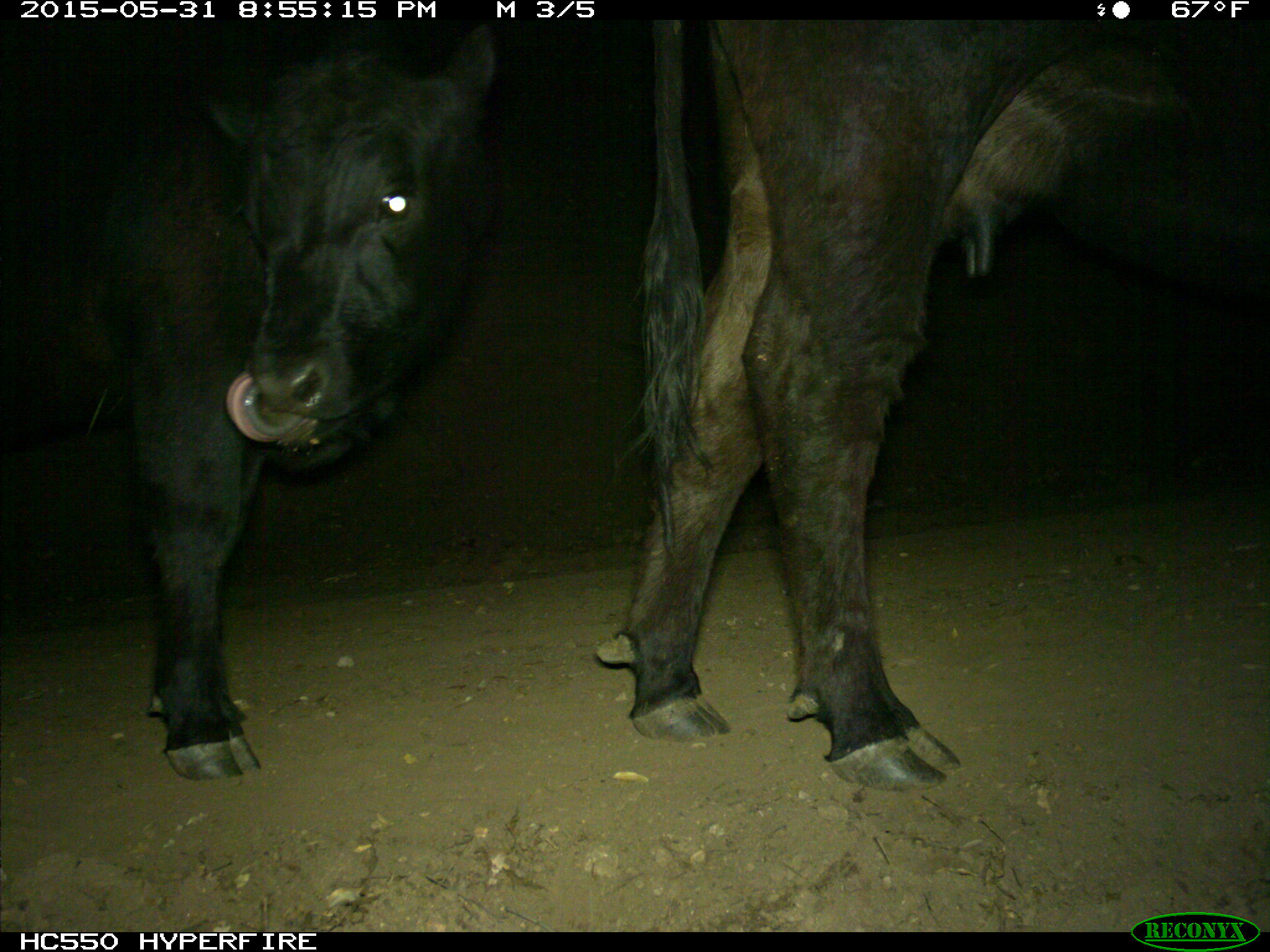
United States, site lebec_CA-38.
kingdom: Animalia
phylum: Chordata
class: Mammalia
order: Artiodactyla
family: Bovidae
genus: Bos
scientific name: Bos taurus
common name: domestic cow